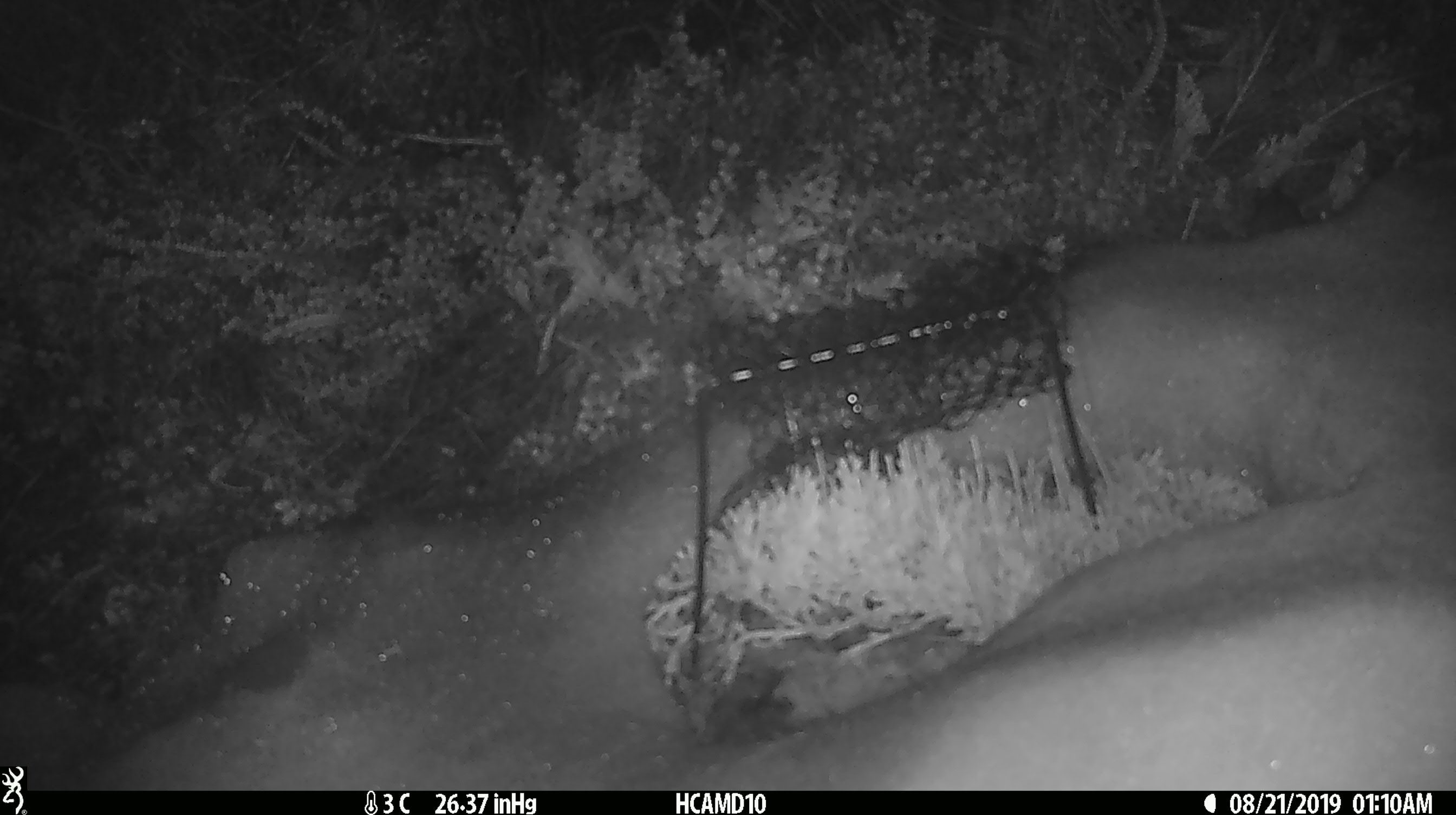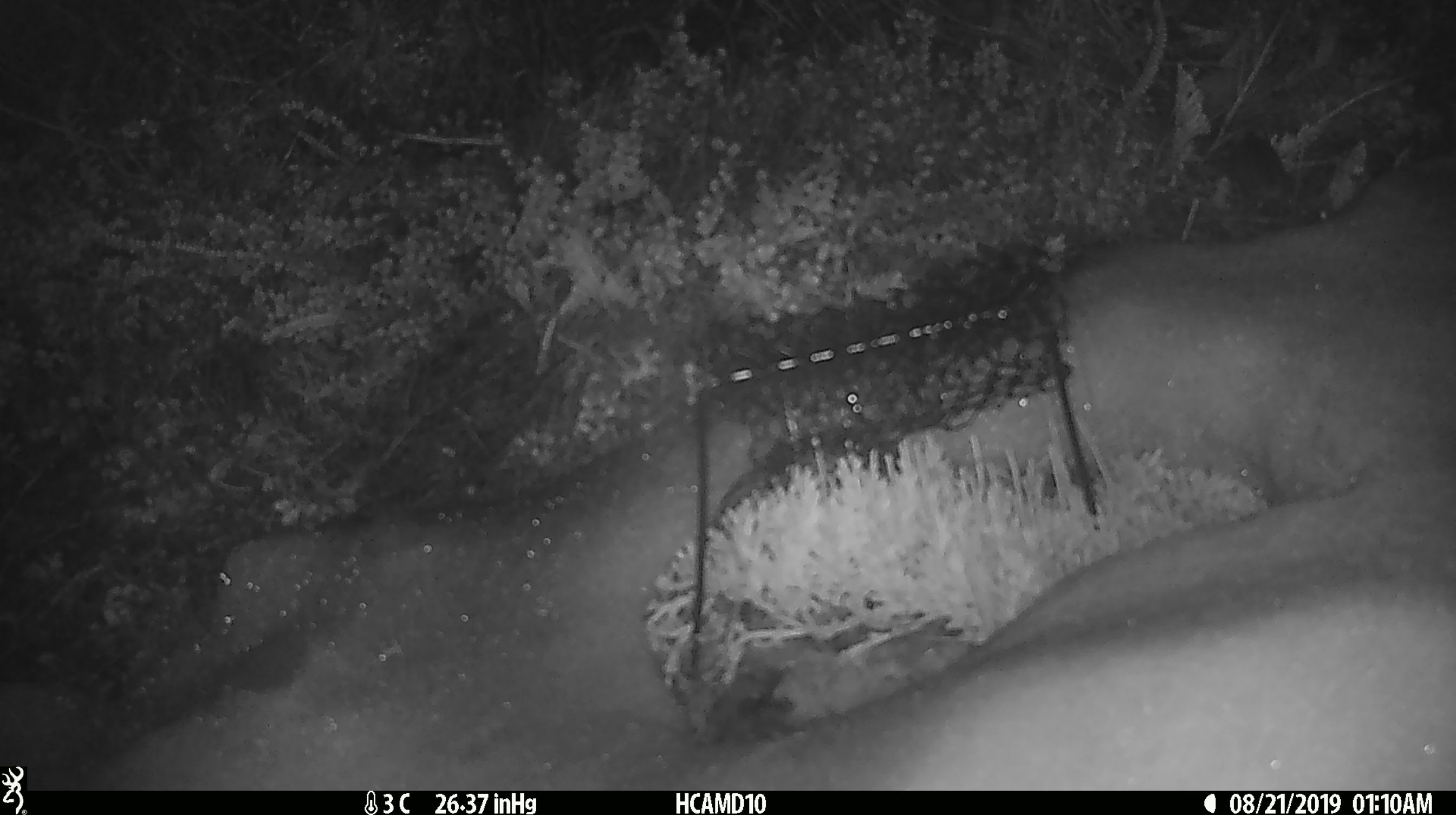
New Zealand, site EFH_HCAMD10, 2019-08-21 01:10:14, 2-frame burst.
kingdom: Animalia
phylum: Chordata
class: Mammalia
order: Rodentia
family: Muridae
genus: Mus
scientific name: Mus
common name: mouse